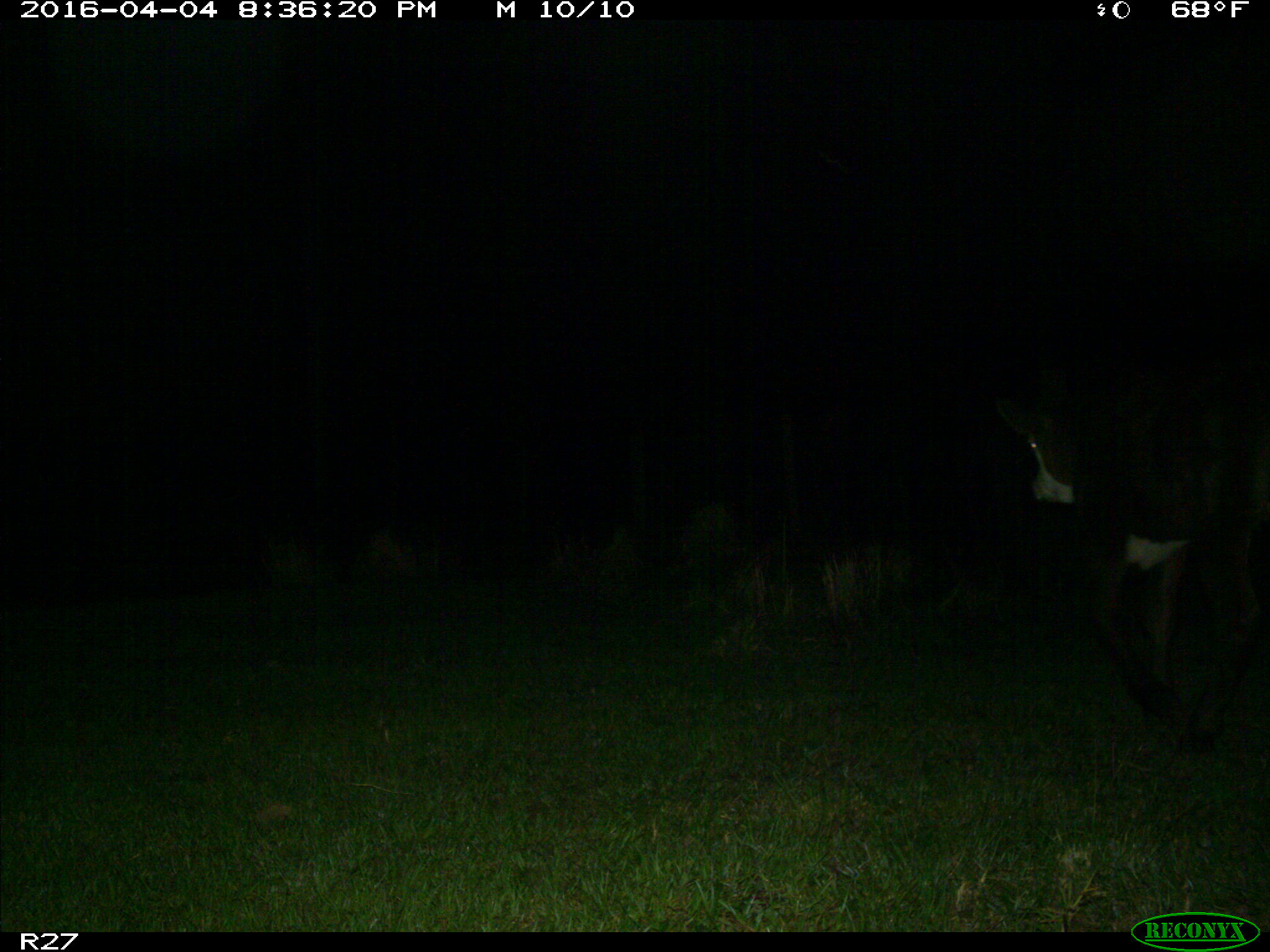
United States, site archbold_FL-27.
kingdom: Animalia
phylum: Chordata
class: Mammalia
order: Artiodactyla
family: Bovidae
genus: Bos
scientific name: Bos taurus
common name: domestic cow